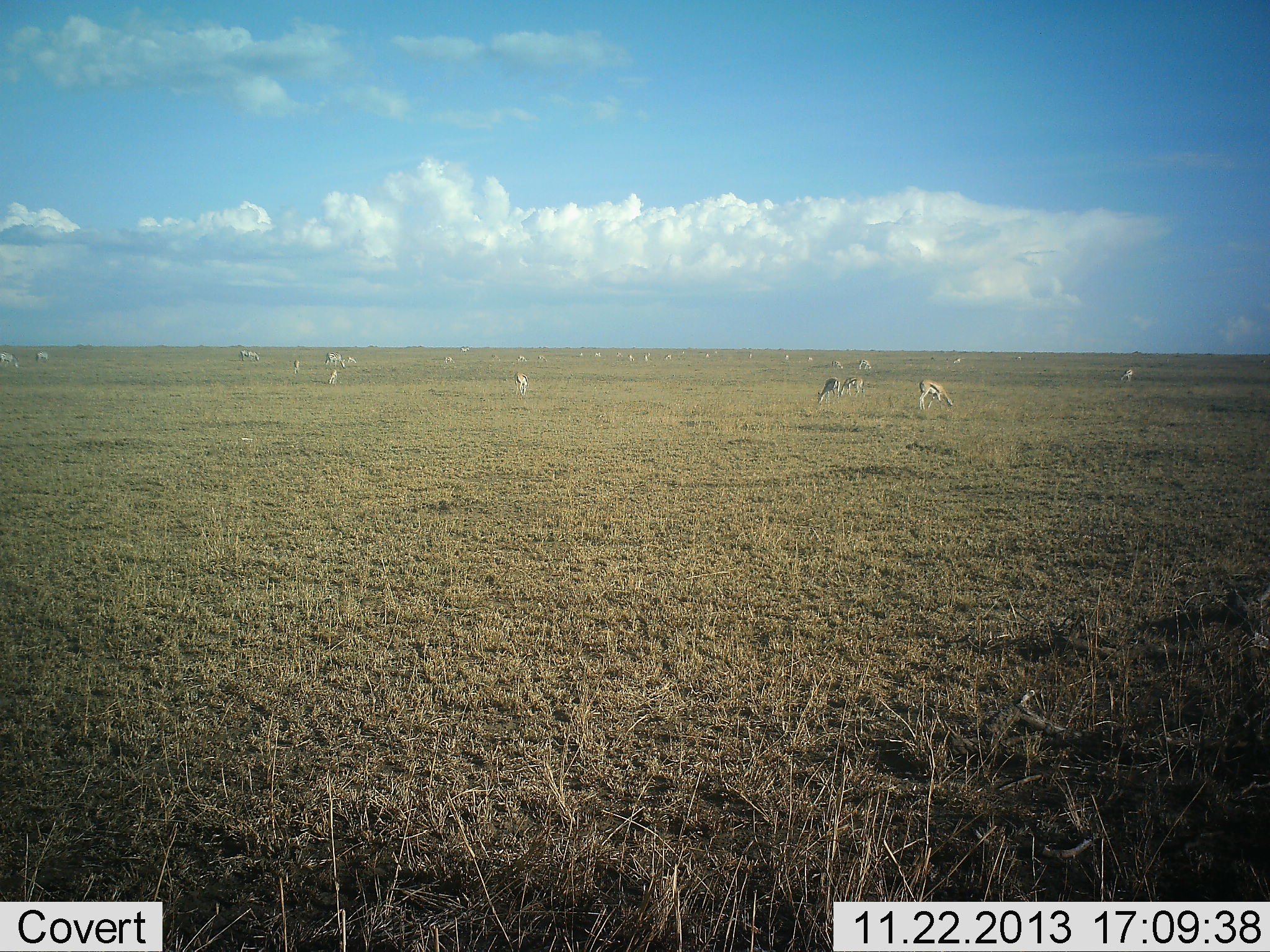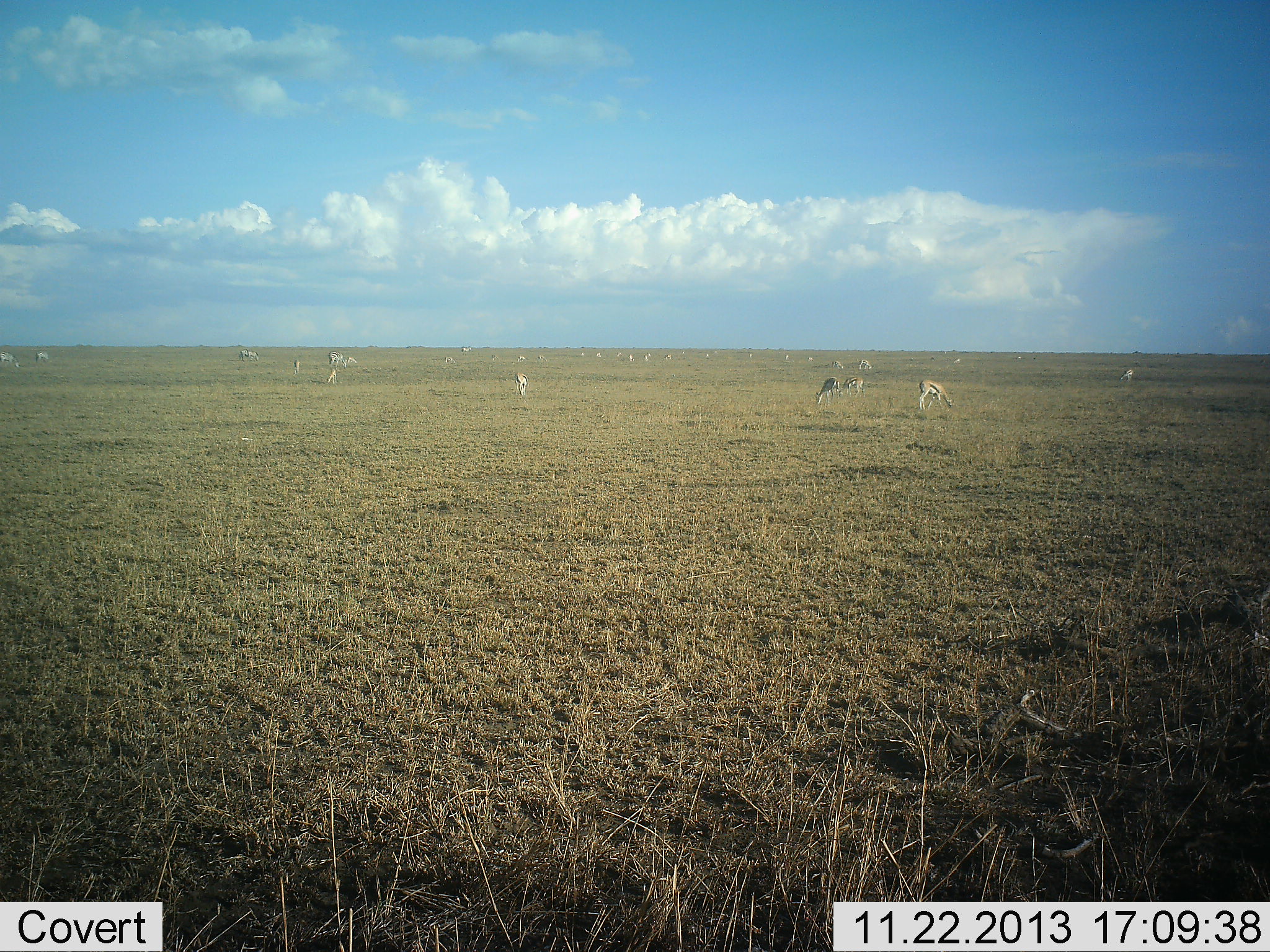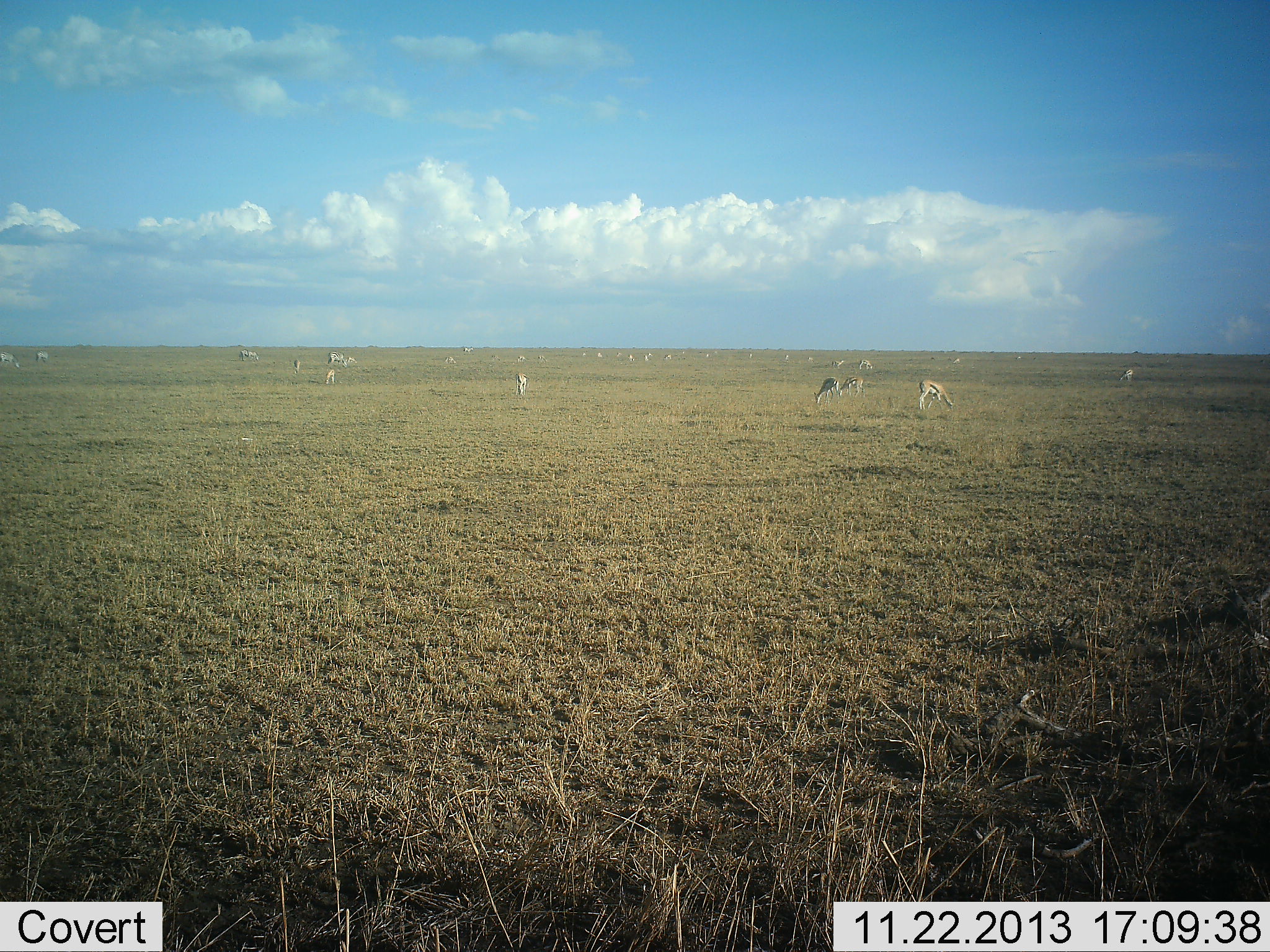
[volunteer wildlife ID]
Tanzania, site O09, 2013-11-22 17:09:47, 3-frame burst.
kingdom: Animalia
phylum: Chordata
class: Mammalia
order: Artiodactyla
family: Bovidae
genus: Eudorcas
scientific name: Eudorcas thomsonii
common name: thomson's gazelle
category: gazellethomsons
Gazellethomsons (thomson's gazelle) (Eudorcas thomsonii), count 11-50. Behavior (volunteer vote fractions): standing 30%, resting 0%, moving 20%, interacting 0%. Young present (vote fraction): 0%. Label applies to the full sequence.